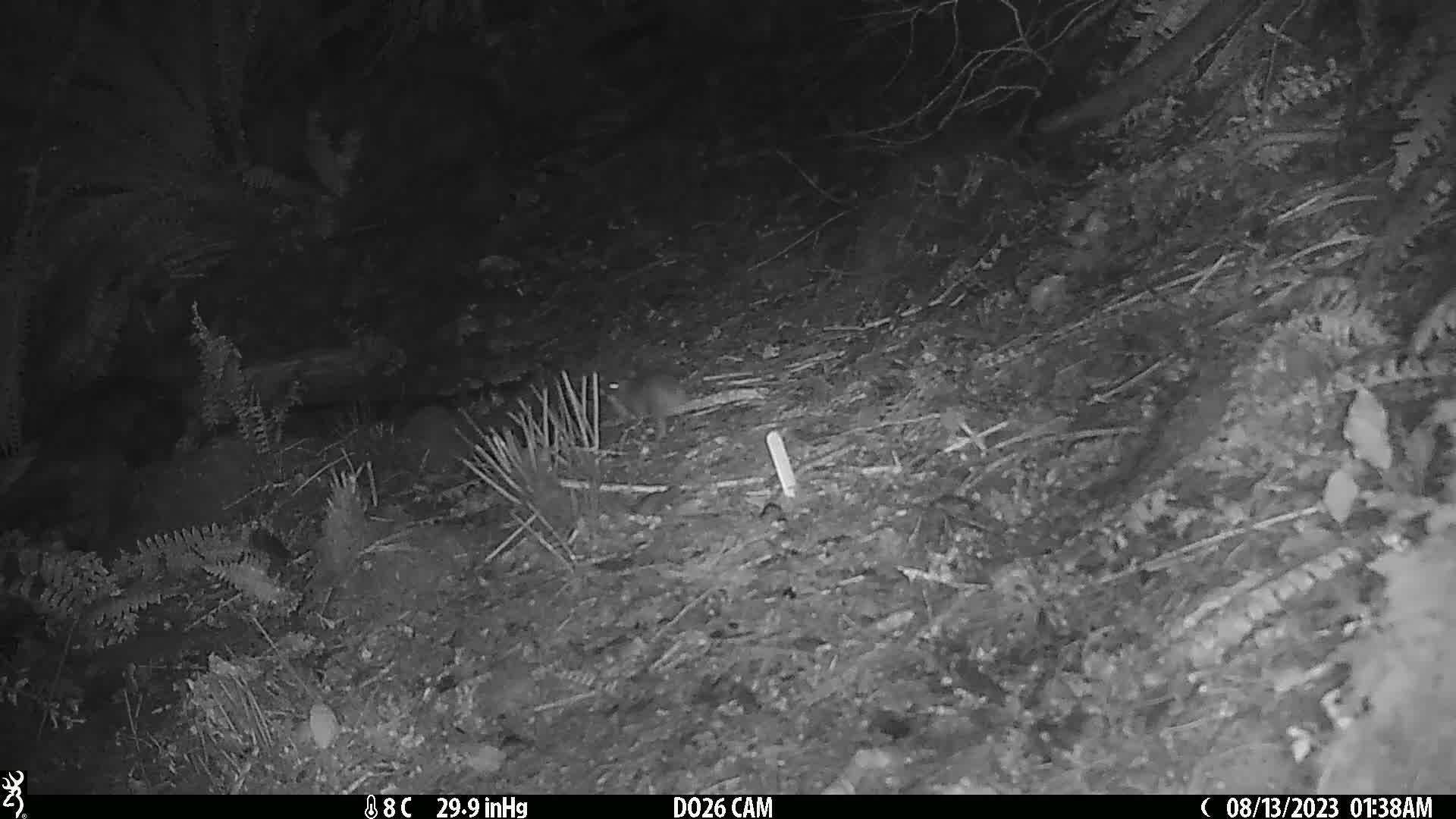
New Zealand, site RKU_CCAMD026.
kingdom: Animalia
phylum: Chordata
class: Mammalia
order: Rodentia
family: Muridae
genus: Rattus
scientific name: Rattus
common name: rat